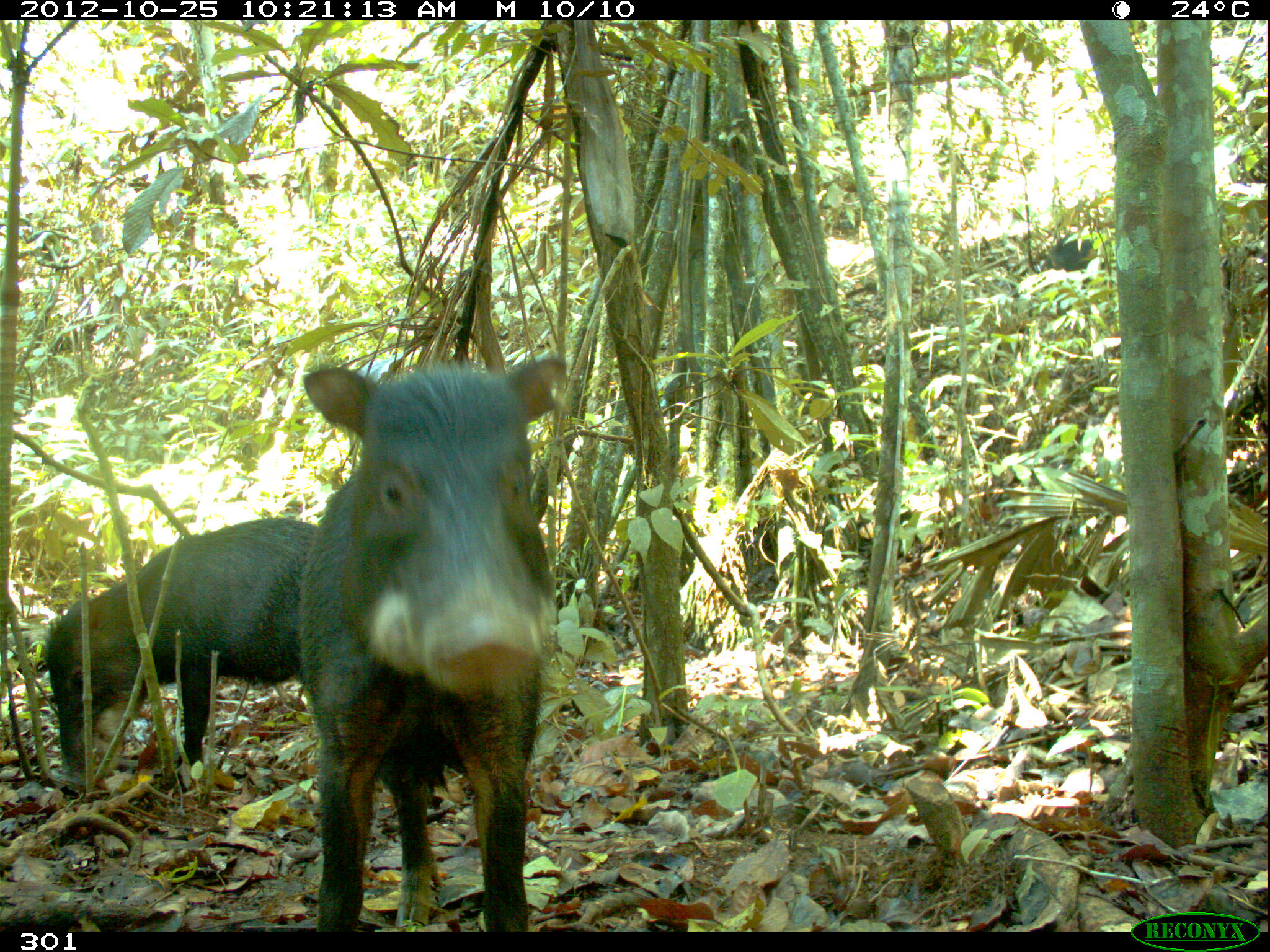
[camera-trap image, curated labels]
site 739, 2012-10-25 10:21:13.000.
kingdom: Animalia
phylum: Chordata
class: Mammalia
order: Artiodactyla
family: Tayassuidae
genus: Tayassu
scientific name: Tayassu pecari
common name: white-lipped peccary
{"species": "Tayassu pecari (white-lipped peccary)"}